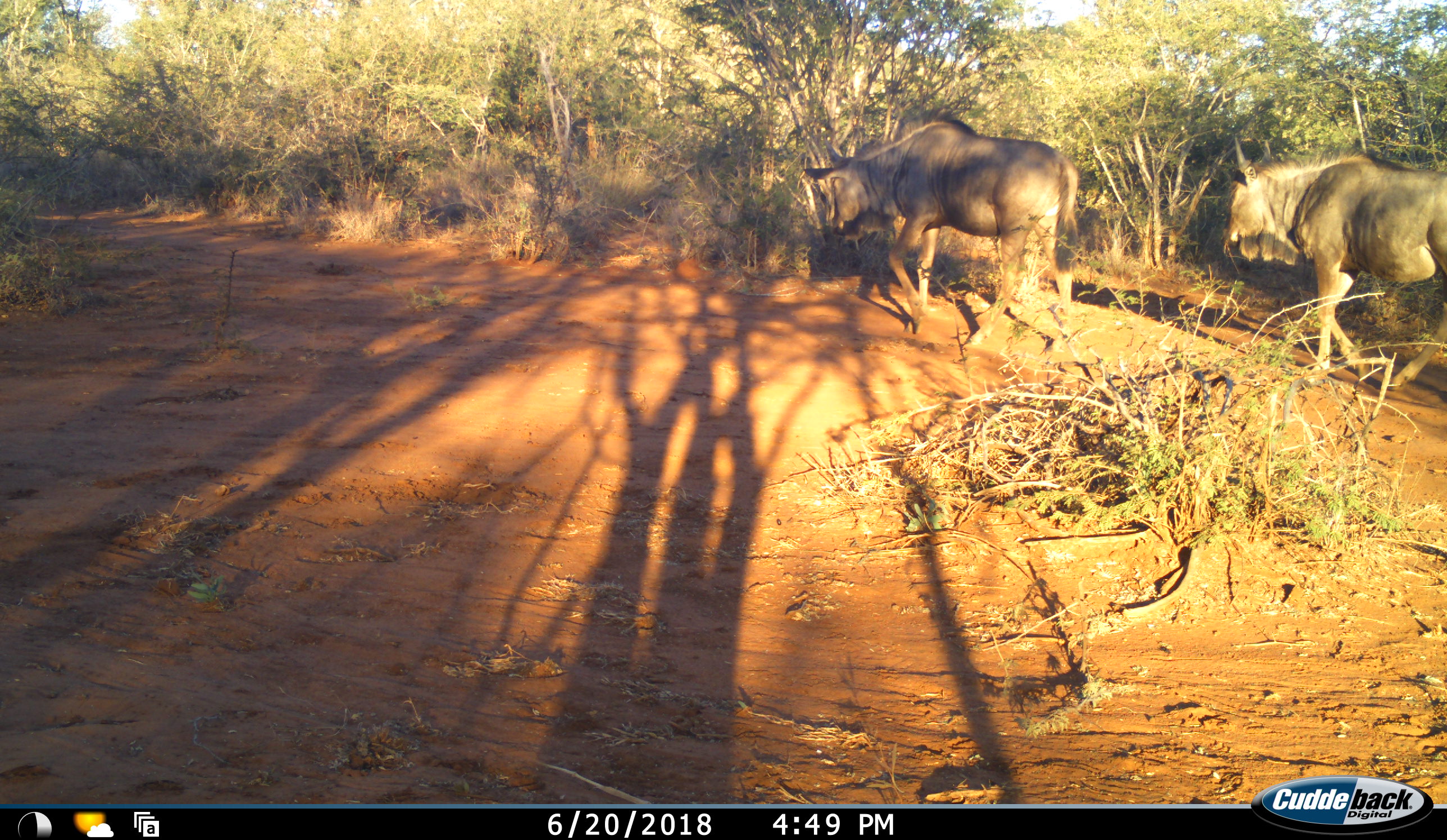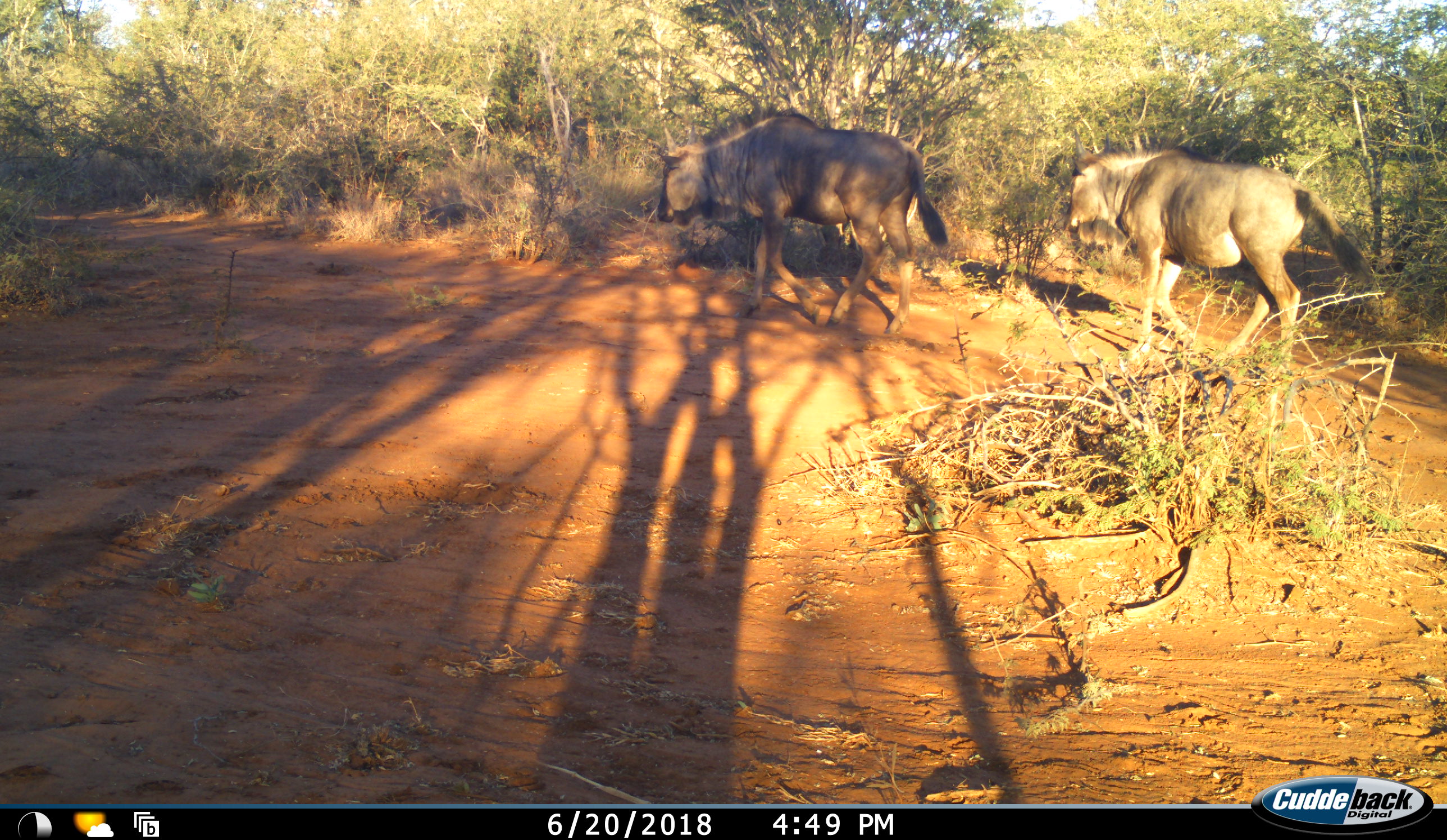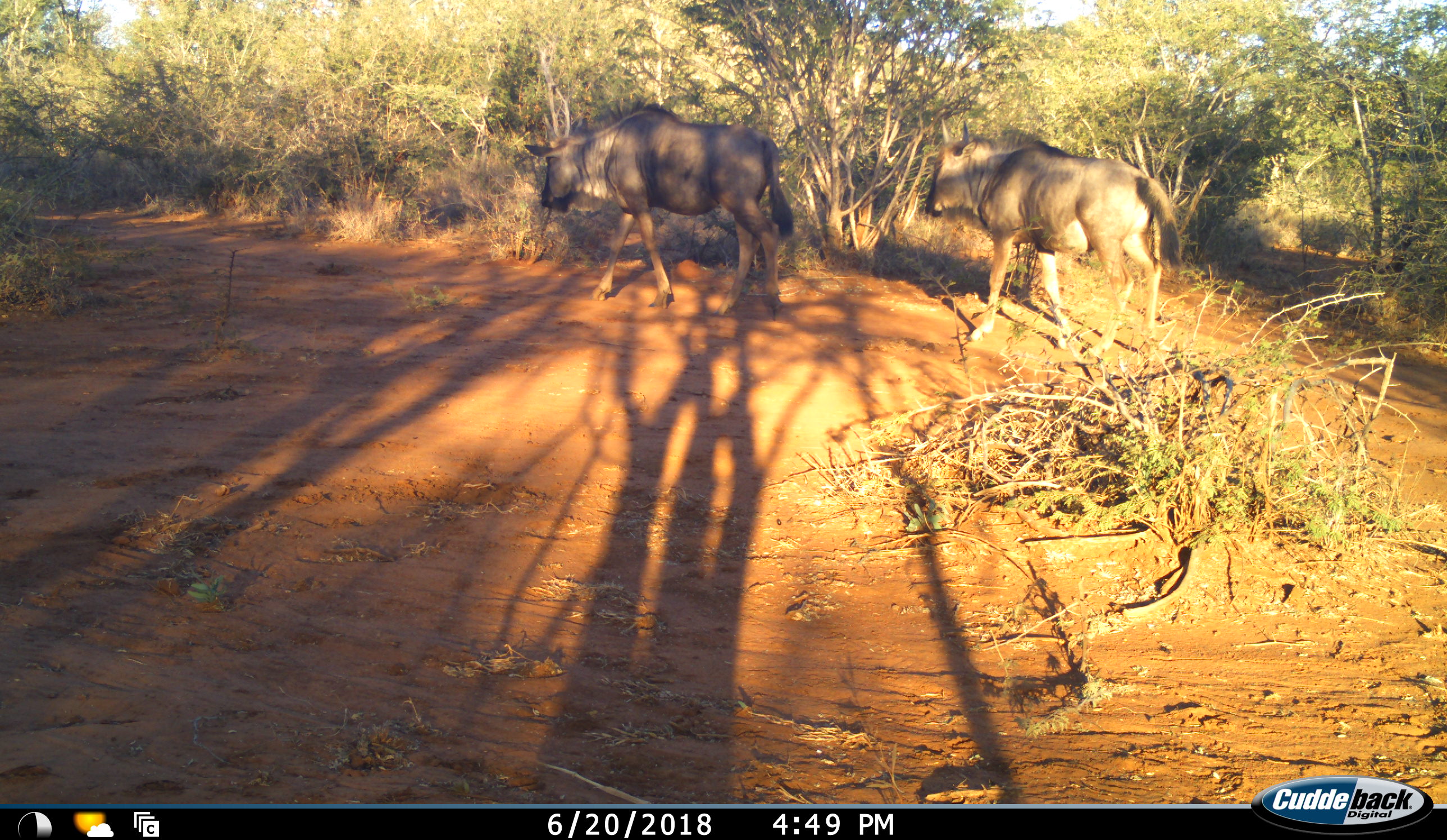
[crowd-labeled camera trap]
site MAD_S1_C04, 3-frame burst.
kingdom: Animalia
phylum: Chordata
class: Mammalia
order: Artiodactyla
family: Bovidae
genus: Connochaetes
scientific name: Connochaetes taurinus taurinus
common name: blue wildebeest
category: wildebeestblue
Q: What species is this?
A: Wildebeestblue (blue wildebeest) (Connochaetes taurinus taurinus).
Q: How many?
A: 2.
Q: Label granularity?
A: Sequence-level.